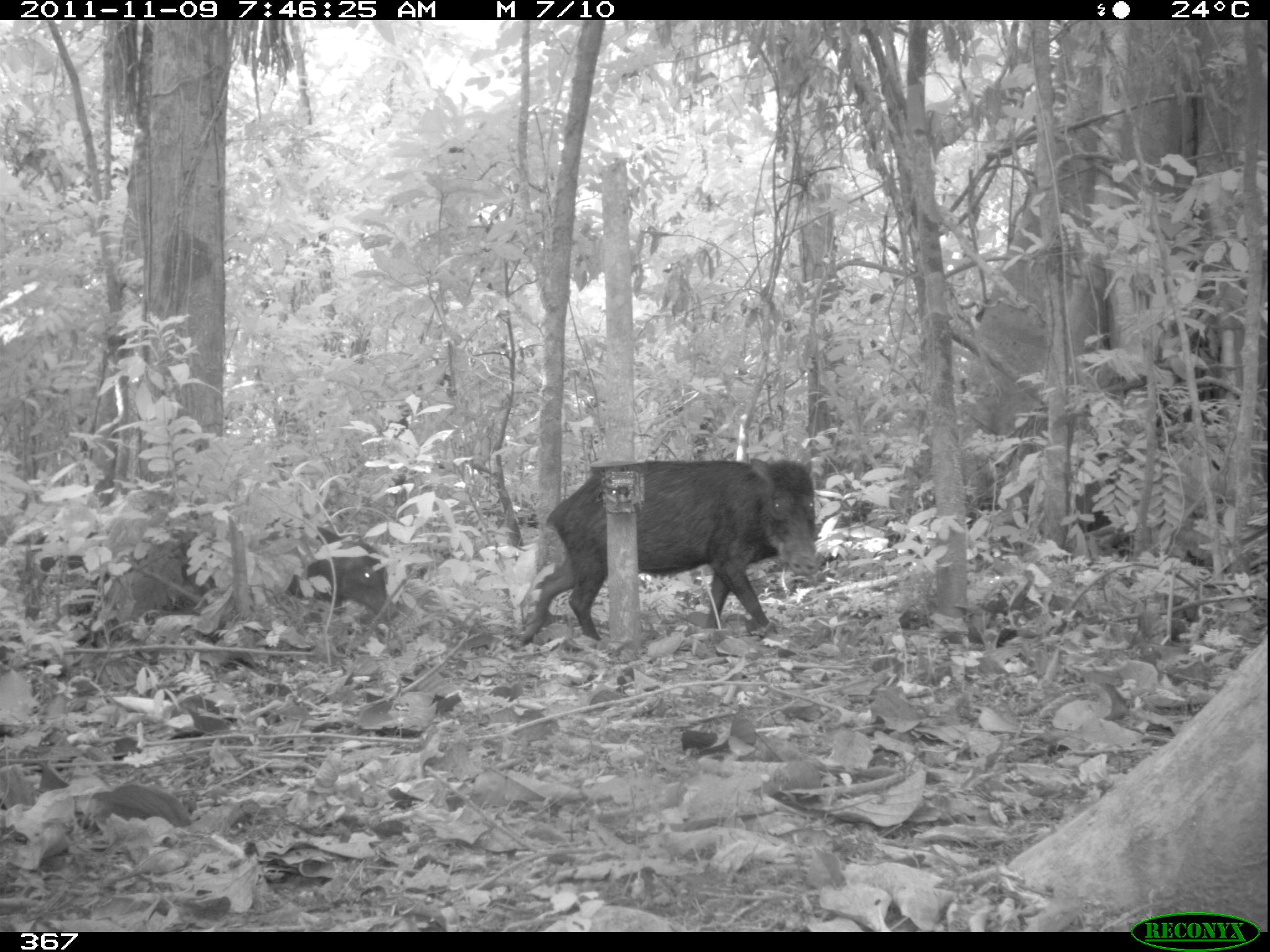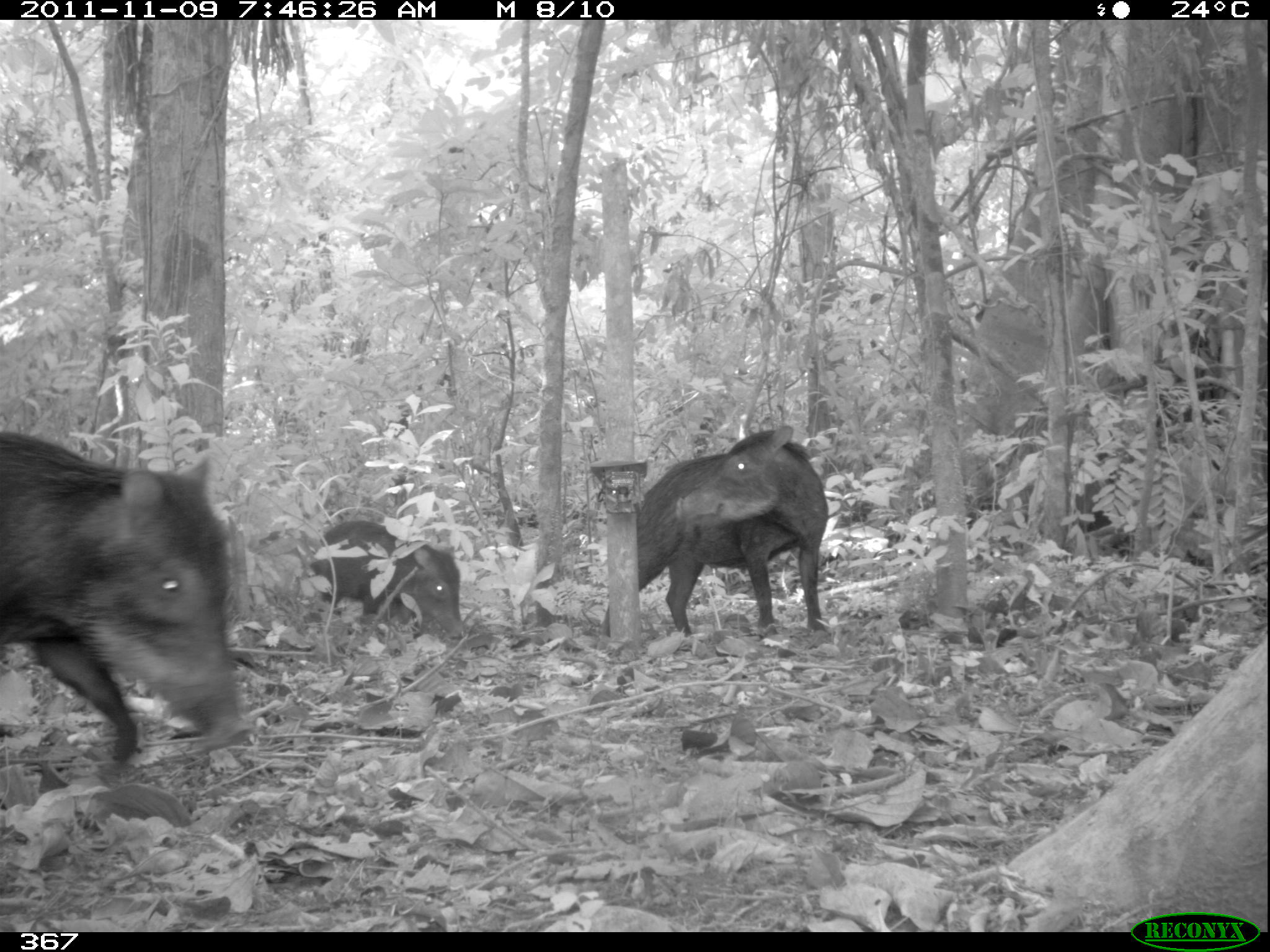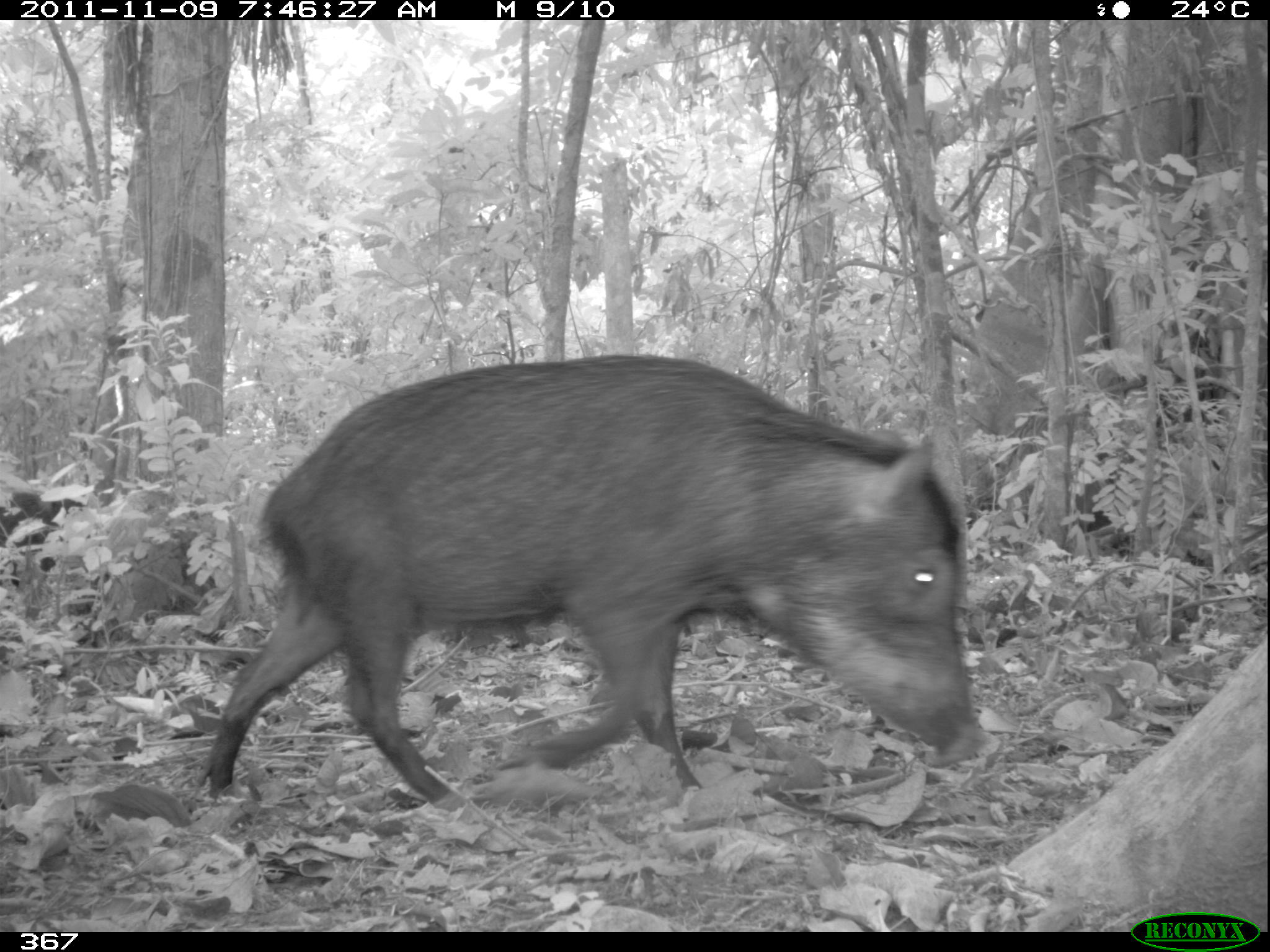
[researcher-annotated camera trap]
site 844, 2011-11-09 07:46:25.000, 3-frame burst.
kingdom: Animalia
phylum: Chordata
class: Mammalia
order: Artiodactyla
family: Tayassuidae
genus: Tayassu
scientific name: Tayassu pecari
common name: white-lipped peccary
Tayassu pecari (white-lipped peccary).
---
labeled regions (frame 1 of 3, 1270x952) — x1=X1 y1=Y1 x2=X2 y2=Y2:
tayassu pecari: x1=515 y1=455 x2=821 y2=642; x1=251 y1=522 x2=401 y2=621; x1=302 y1=524 x2=304 y2=525